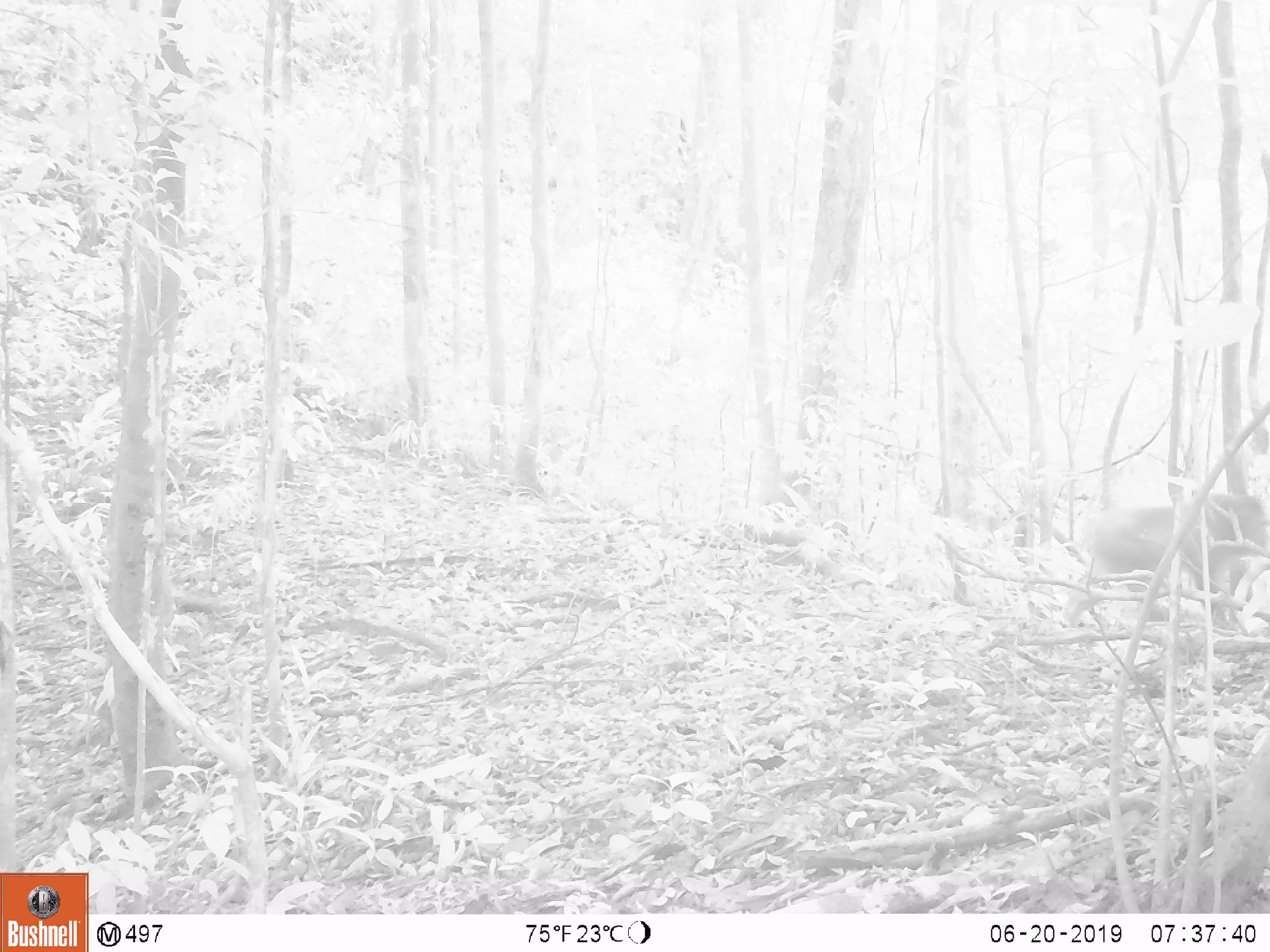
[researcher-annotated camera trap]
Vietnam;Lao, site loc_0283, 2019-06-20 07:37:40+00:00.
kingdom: Animalia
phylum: Chordata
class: Mammalia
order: Primates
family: Cercopithecidae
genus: Macaca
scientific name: Macaca arctoides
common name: stump-tailed macaque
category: stump tailed macaque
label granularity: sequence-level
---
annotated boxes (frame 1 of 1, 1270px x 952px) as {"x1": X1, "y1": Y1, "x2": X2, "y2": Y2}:
stump tailed macaque: {"x1": 1063, "y1": 492, "x2": 1269, "y2": 631}